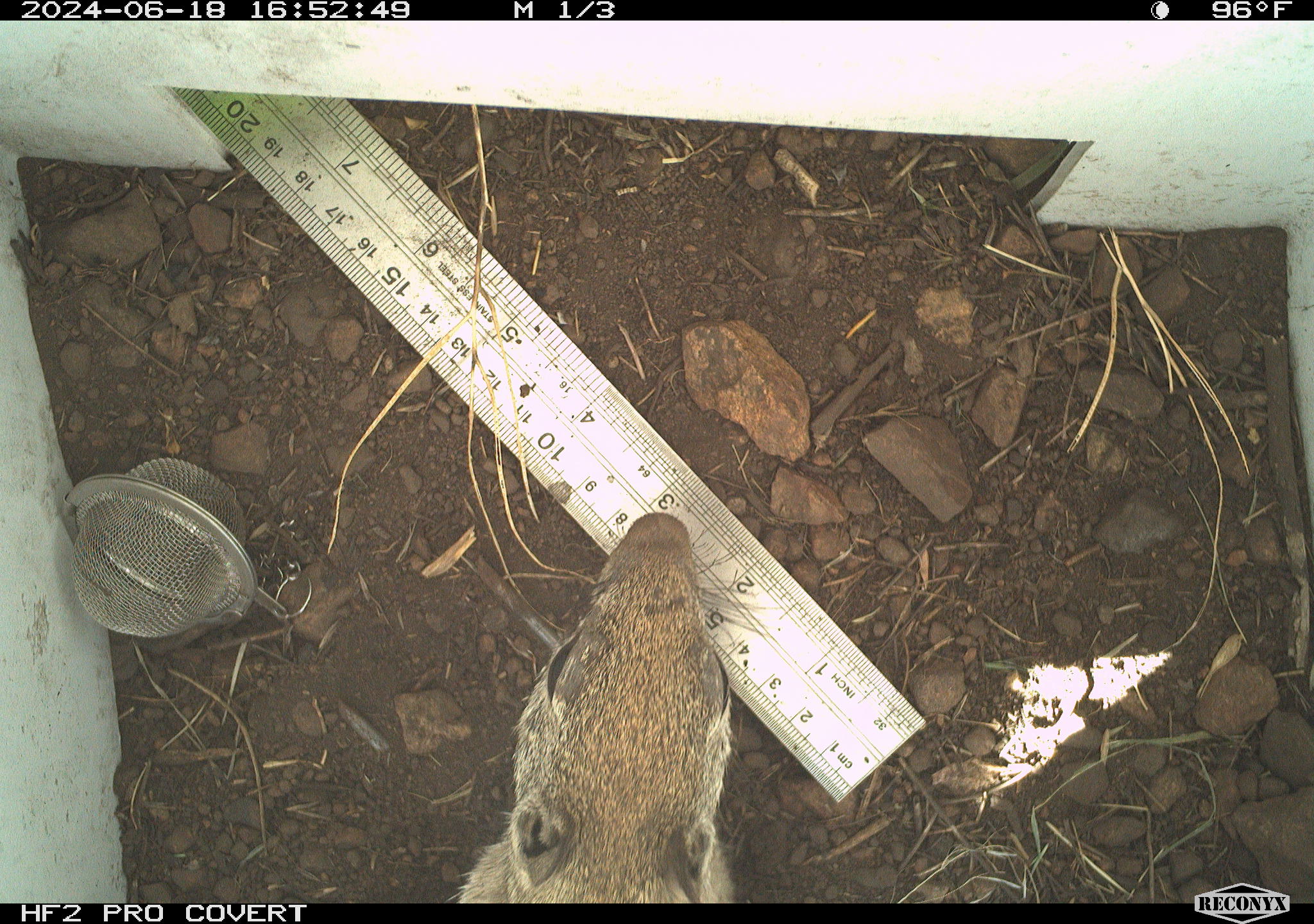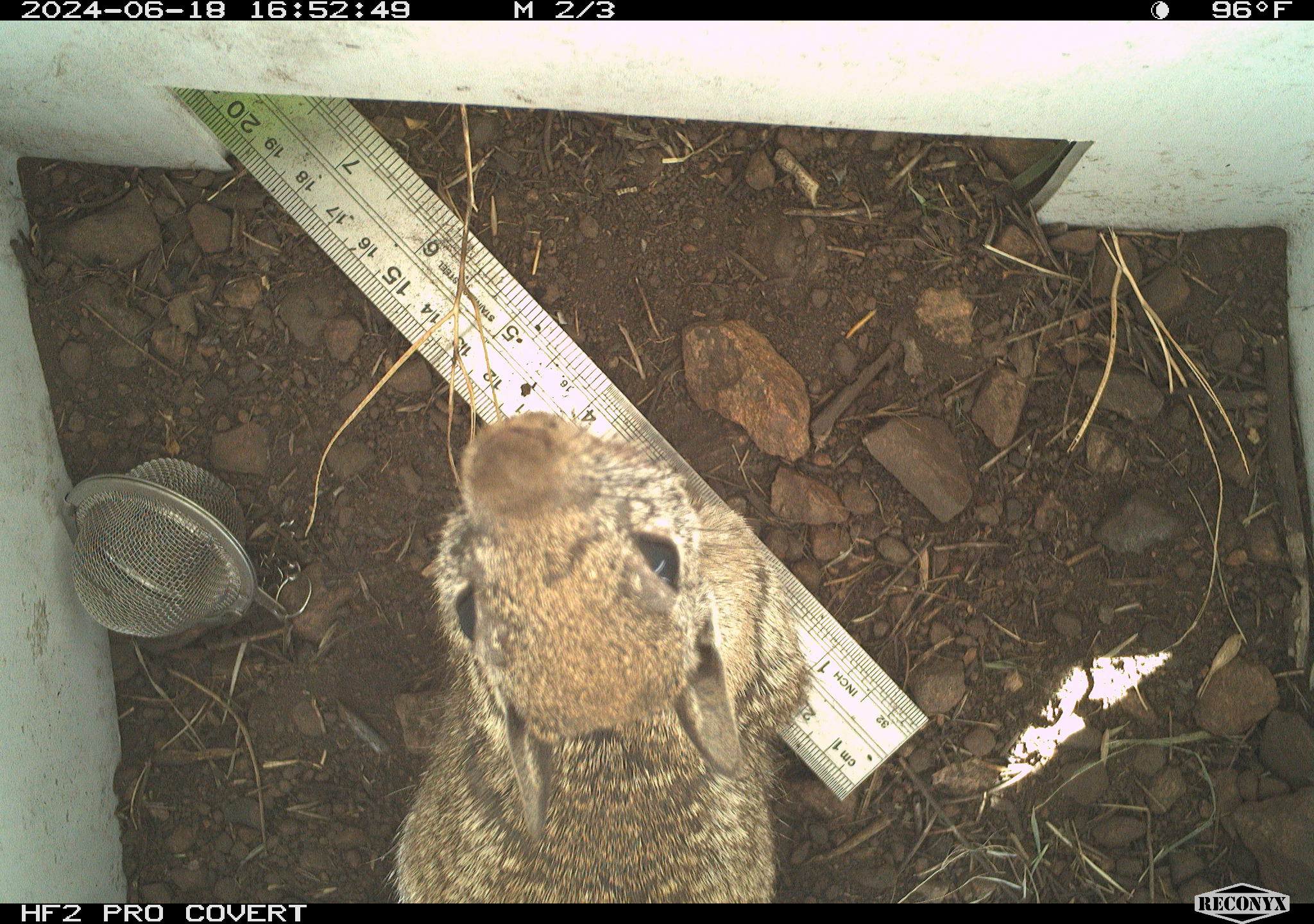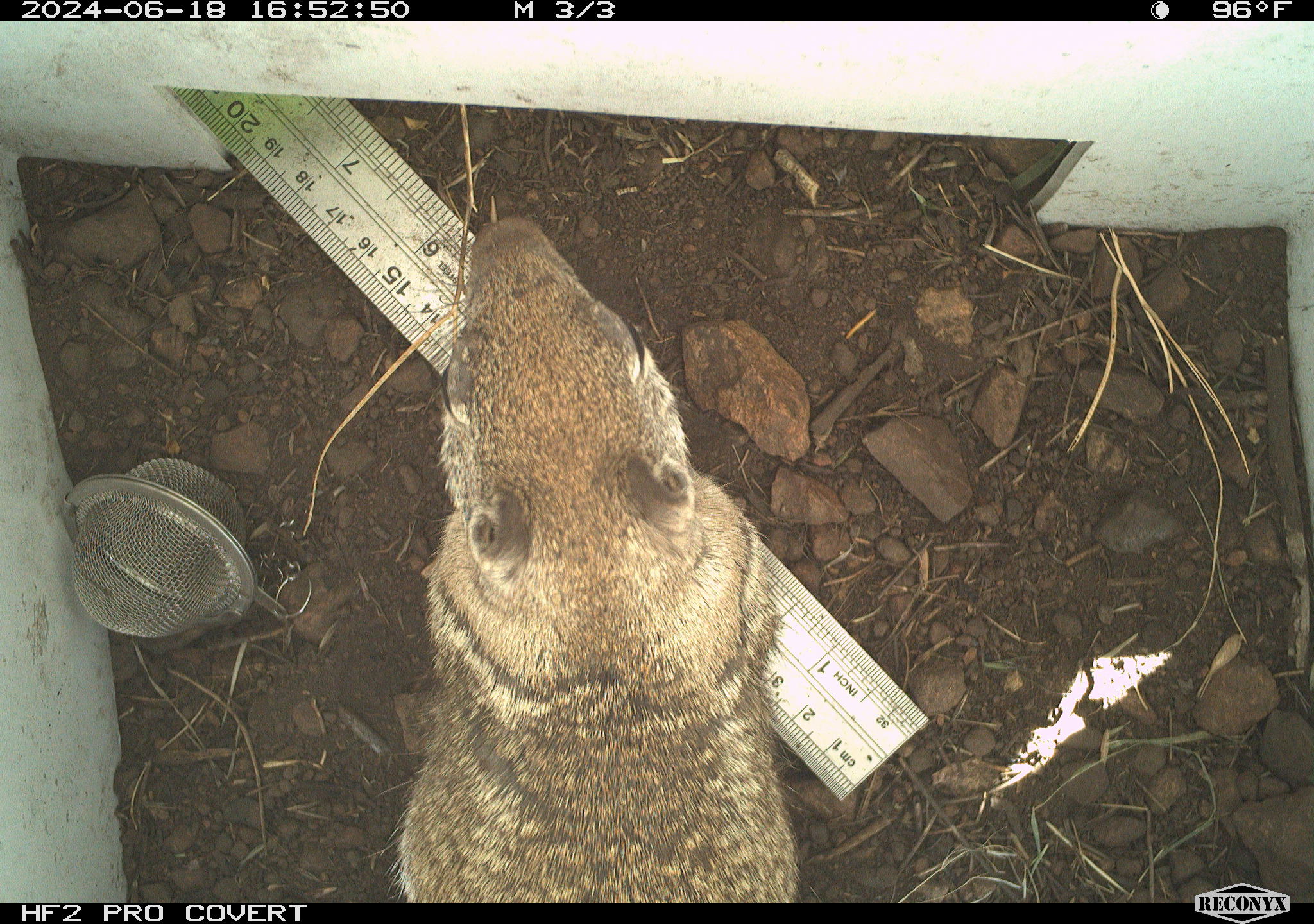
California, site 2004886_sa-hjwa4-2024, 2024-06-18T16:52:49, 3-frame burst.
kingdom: Animalia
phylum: Chordata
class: Mammalia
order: Rodentia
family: Sciuridae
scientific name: Sciuridae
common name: squirrels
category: sciuridae family